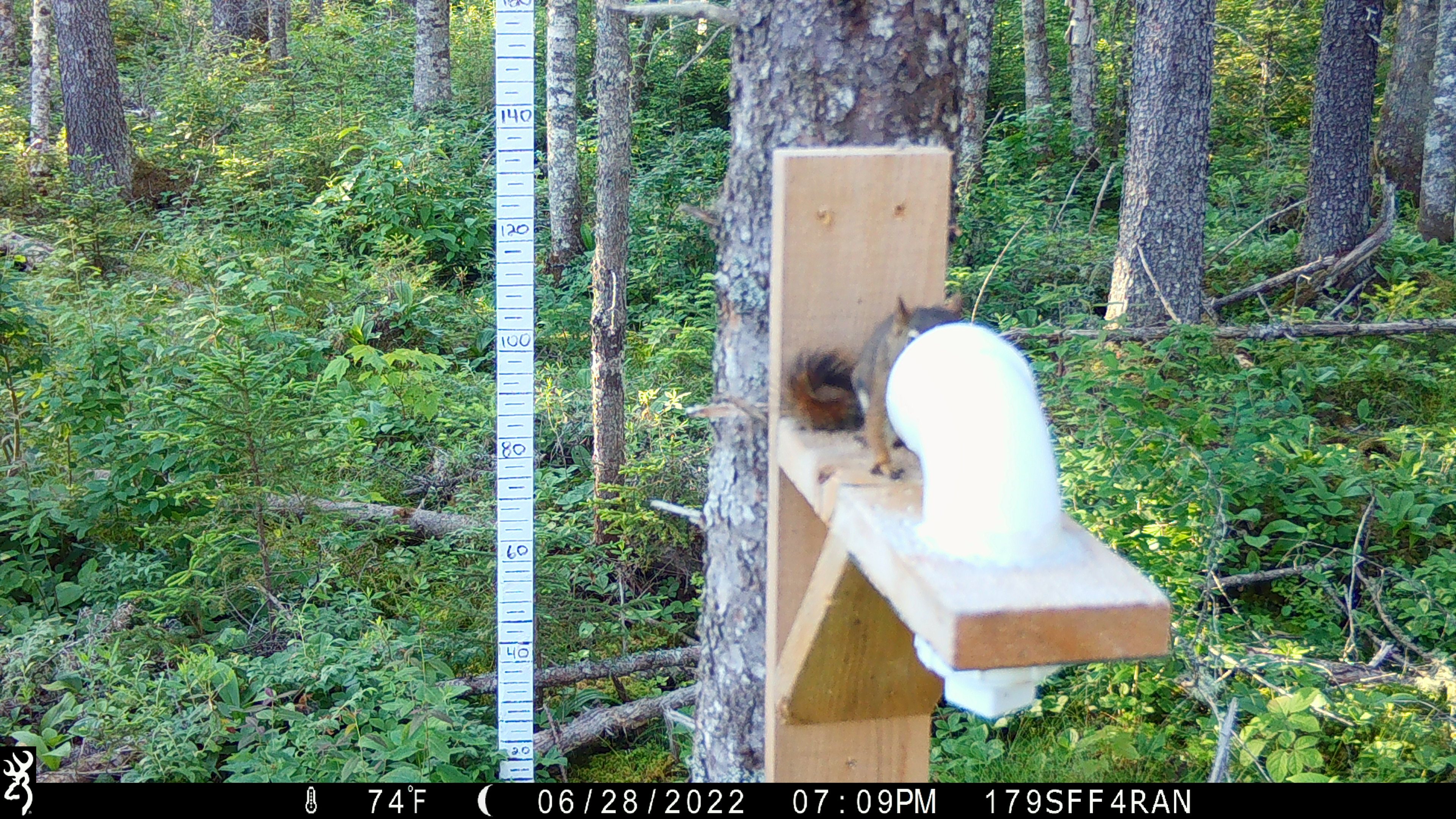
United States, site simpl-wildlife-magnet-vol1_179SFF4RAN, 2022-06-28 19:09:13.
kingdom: Animalia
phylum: Chordata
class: Mammalia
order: Rodentia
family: Sciuridae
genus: Tamiasciurus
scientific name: Tamiasciurus hudsonicus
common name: red squirrel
Red squirrel (Tamiasciurus hudsonicus).